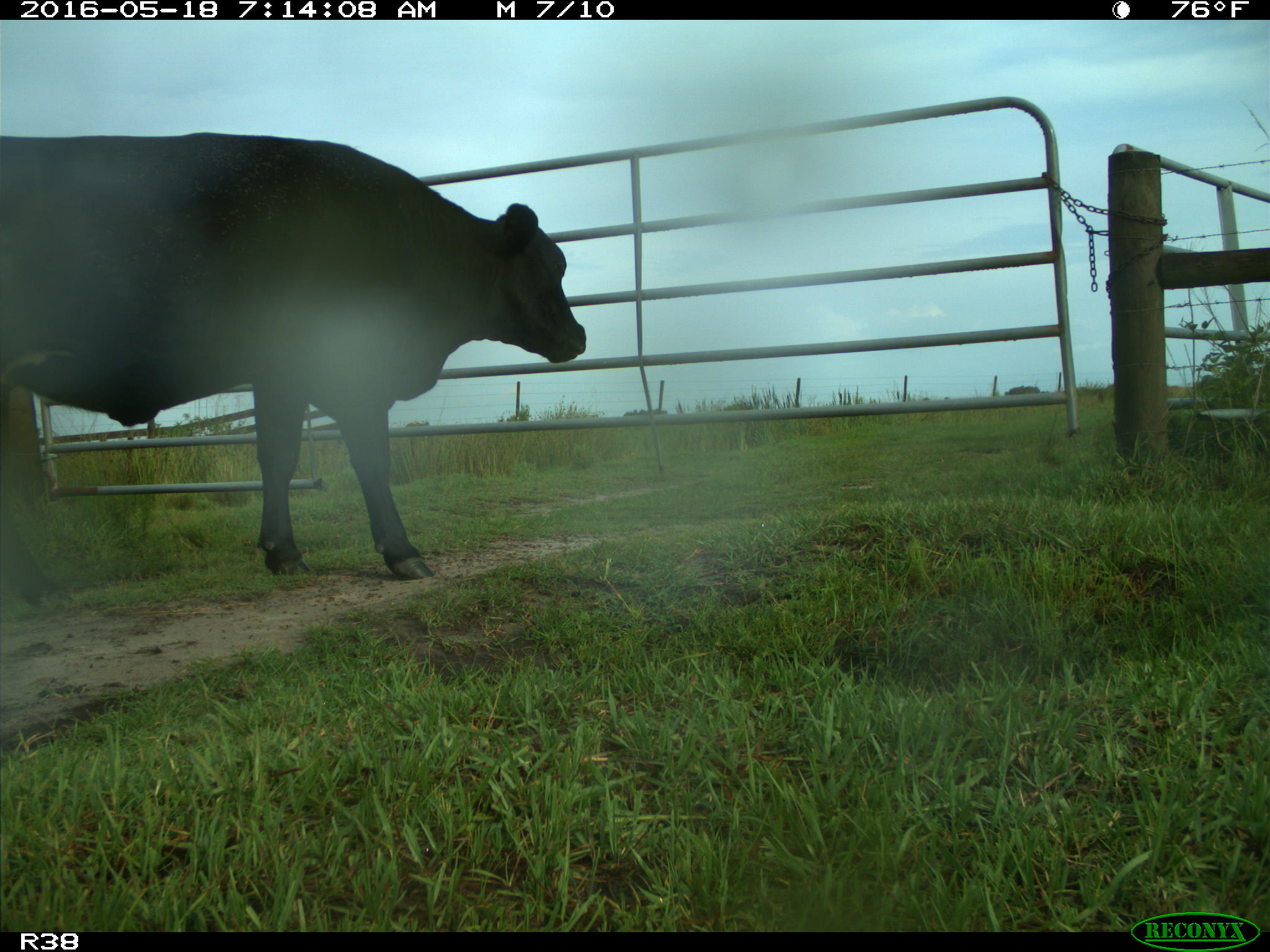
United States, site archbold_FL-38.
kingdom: Animalia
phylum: Chordata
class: Mammalia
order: Artiodactyla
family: Bovidae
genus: Bos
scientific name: Bos taurus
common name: domestic cow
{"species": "Bos taurus (domestic cow)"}